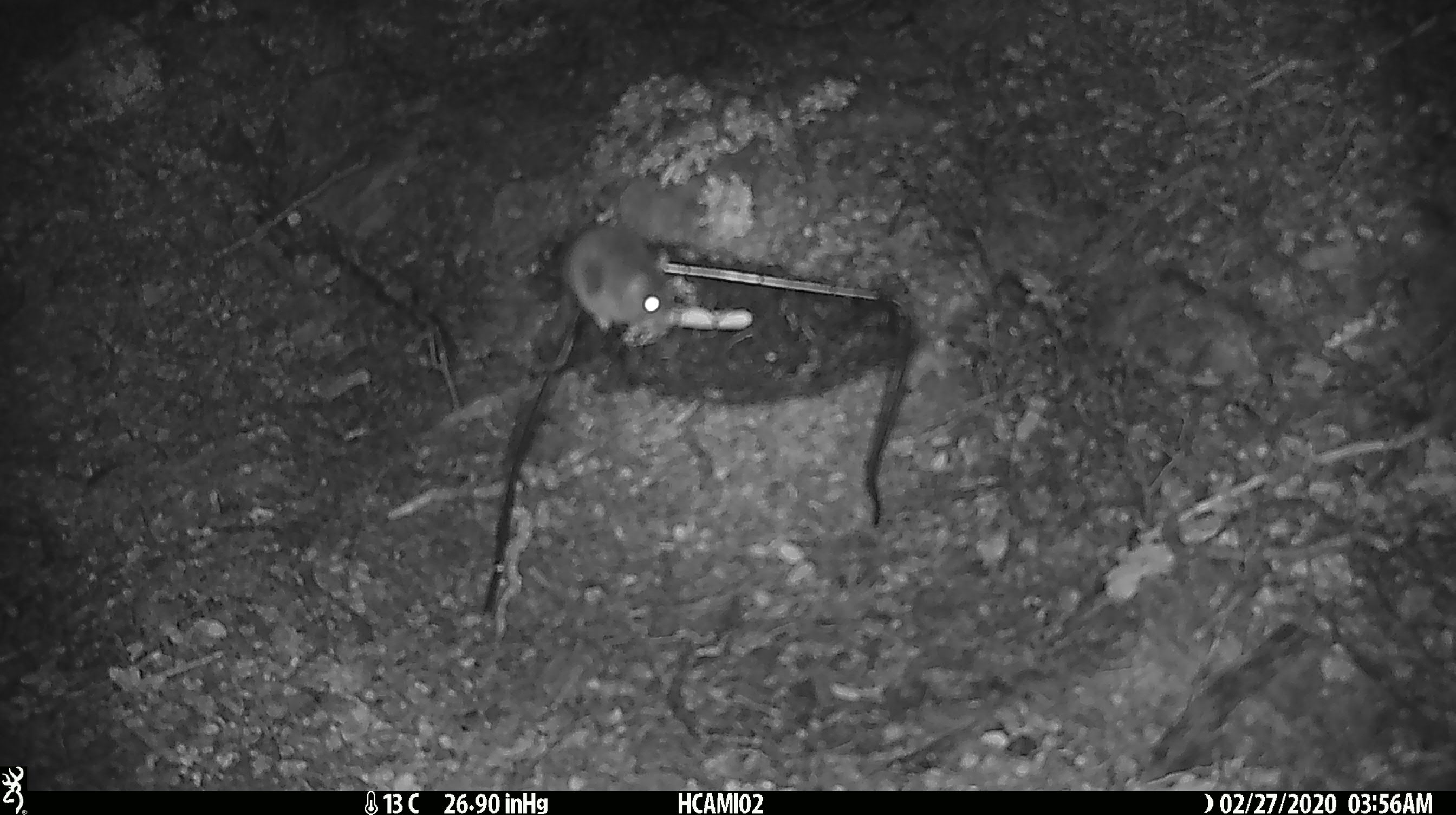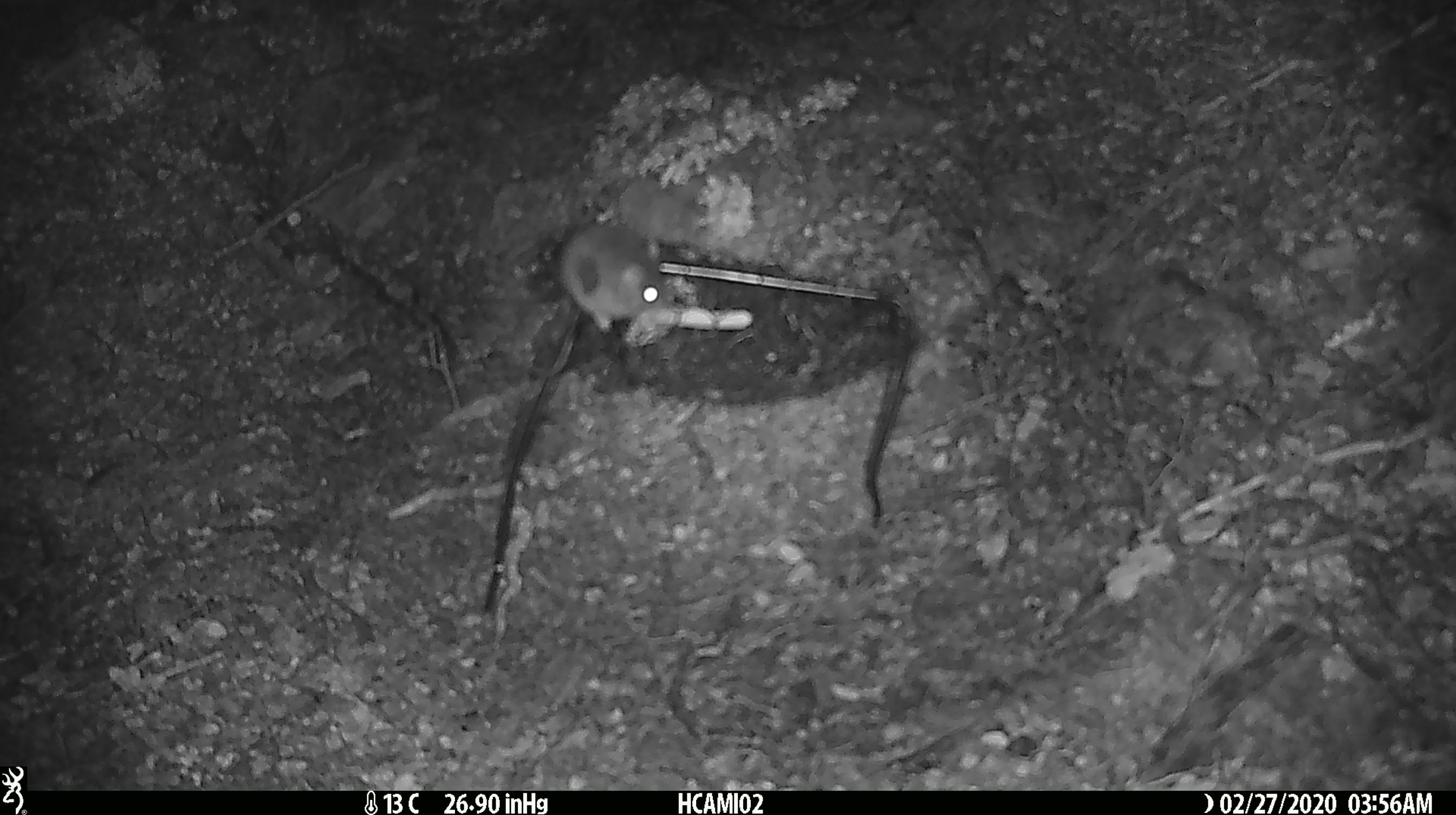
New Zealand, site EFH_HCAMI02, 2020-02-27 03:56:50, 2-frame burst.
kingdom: Animalia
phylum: Chordata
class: Mammalia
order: Rodentia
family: Muridae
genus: Mus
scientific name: Mus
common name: mouse